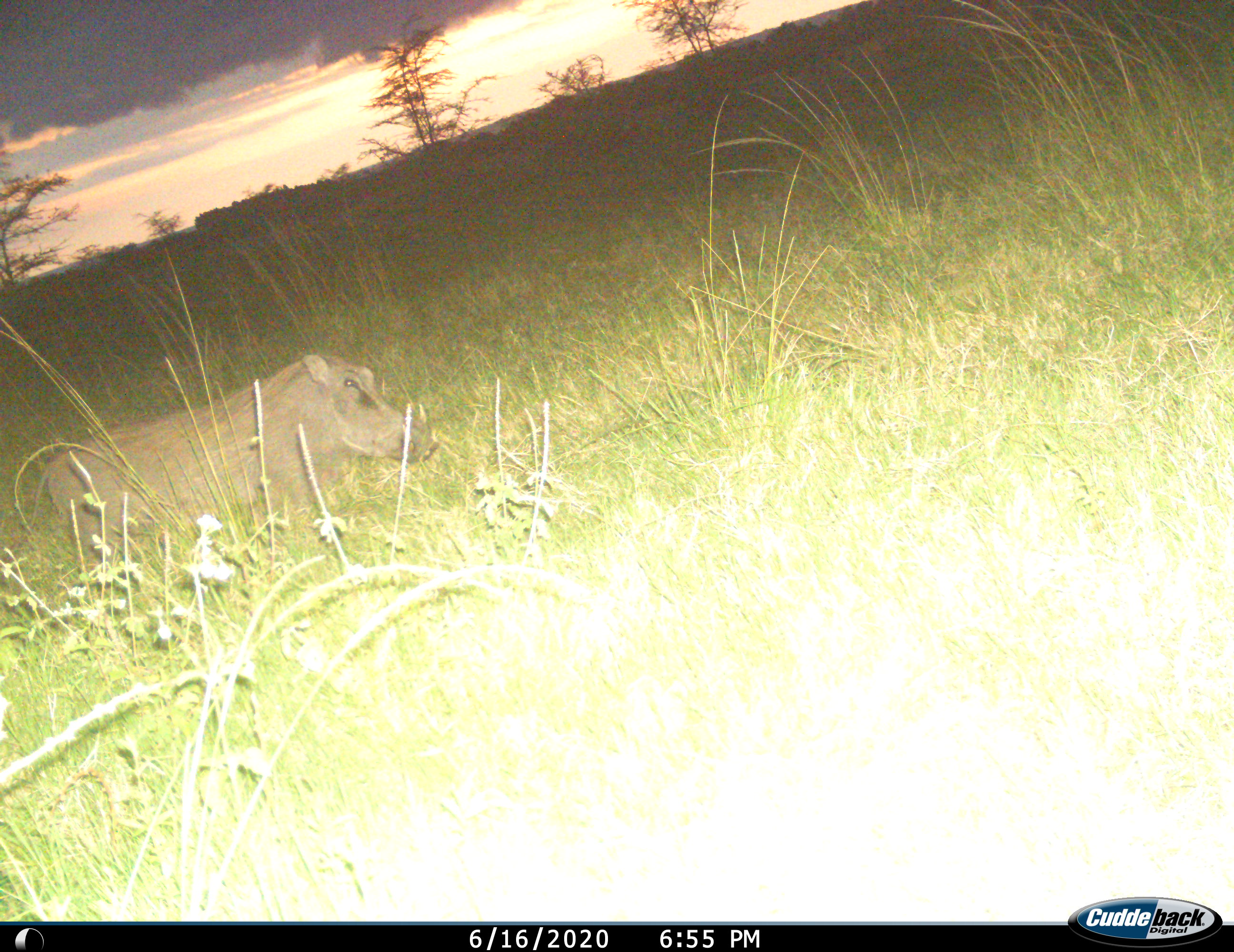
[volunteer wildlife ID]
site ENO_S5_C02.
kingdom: Animalia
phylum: Chordata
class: Mammalia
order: Artiodactyla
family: Suidae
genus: Phacochoerus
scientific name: Phacochoerus africanus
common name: warthog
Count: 1.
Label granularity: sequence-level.